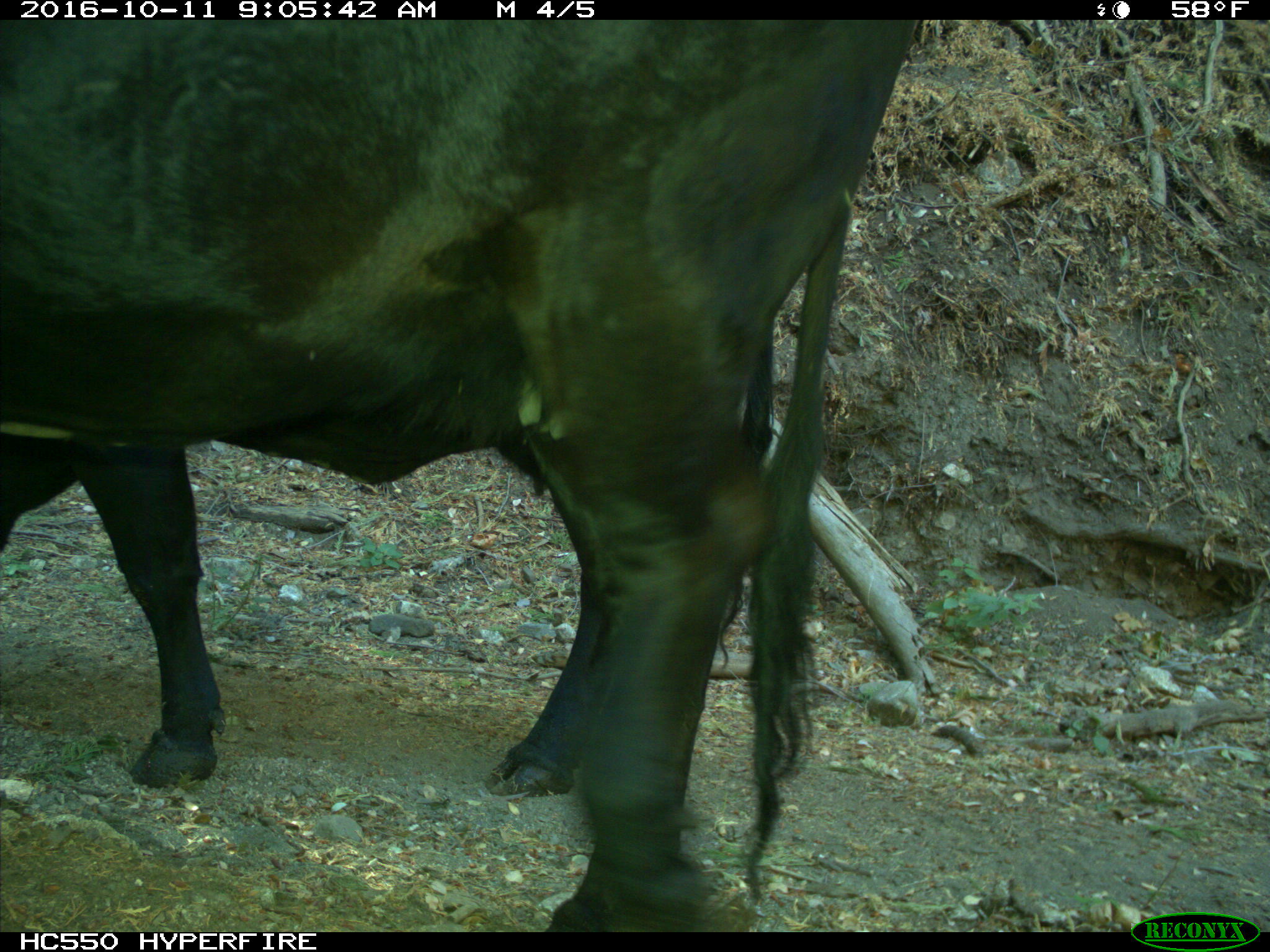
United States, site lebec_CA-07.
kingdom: Animalia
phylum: Chordata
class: Mammalia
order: Artiodactyla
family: Bovidae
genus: Bos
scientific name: Bos taurus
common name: domestic cow